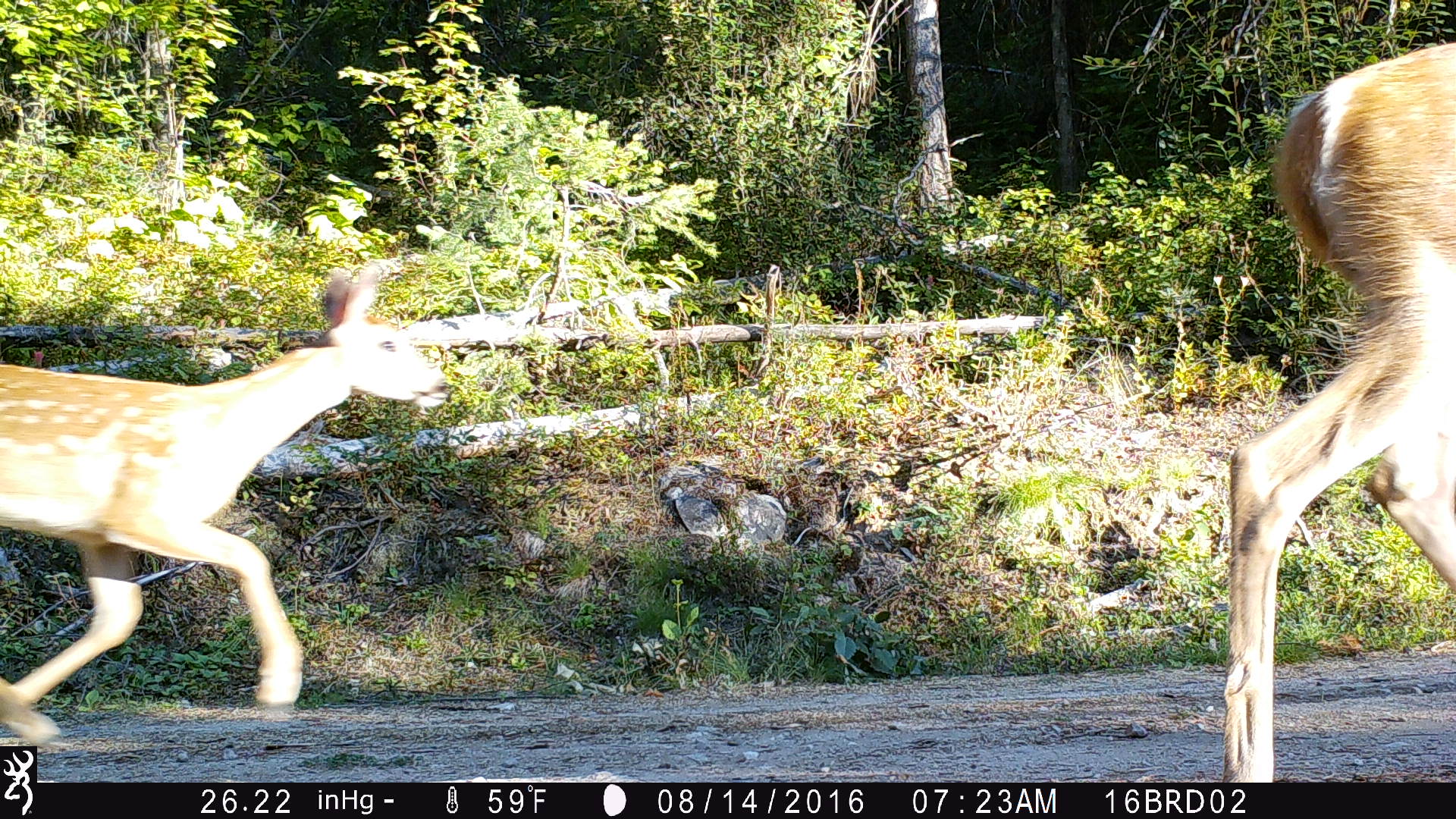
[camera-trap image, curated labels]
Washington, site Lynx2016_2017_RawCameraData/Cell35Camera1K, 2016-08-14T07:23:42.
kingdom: Animalia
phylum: Chordata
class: Mammalia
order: Artiodactyla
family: Cervidae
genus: Odocoileus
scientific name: Odocoileus virginianus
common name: white-tailed deer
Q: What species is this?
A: Odocoileus virginianus (white-tailed deer).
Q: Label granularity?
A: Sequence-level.